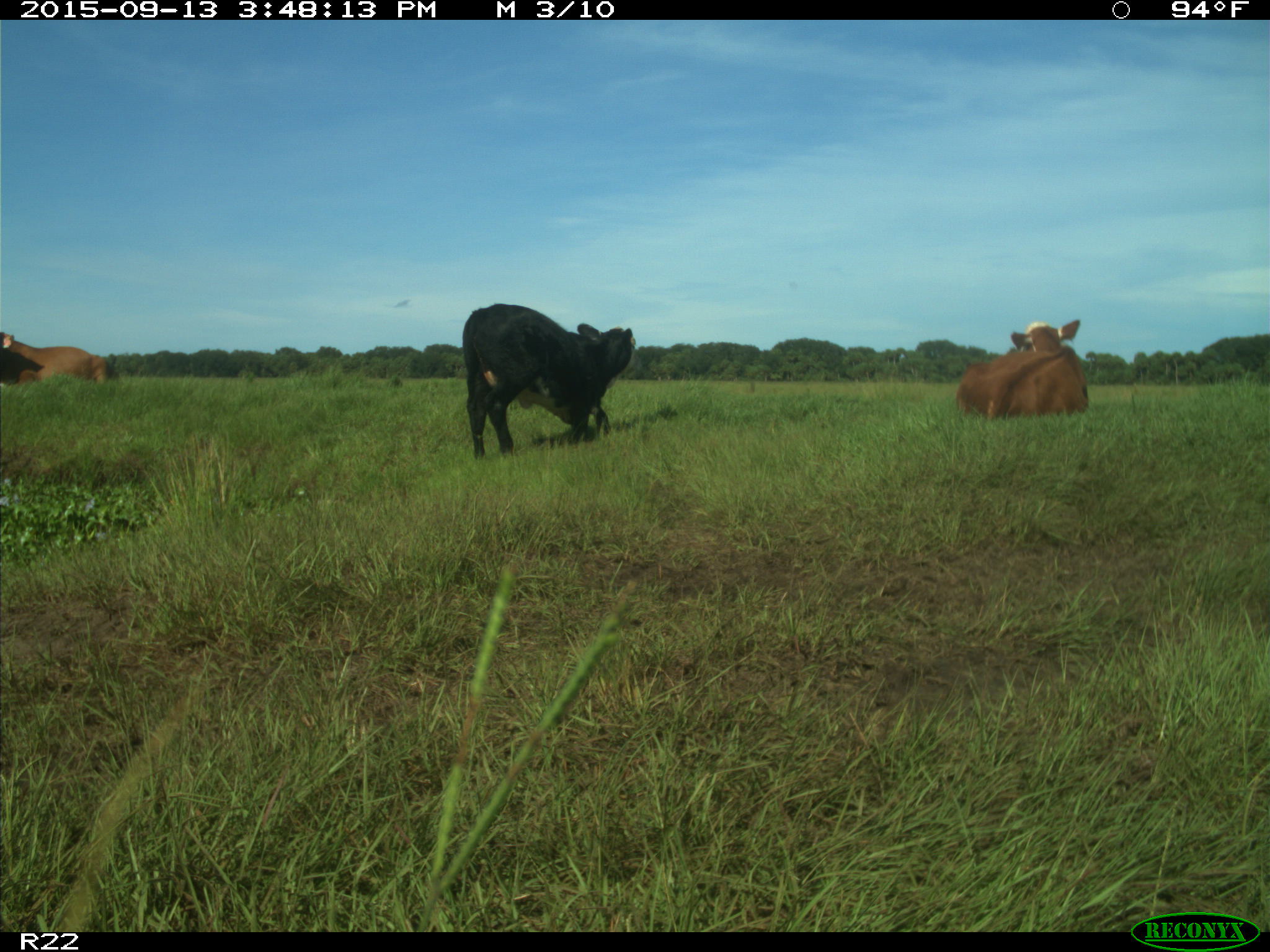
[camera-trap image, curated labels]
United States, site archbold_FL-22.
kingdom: Animalia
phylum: Chordata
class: Mammalia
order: Artiodactyla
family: Bovidae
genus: Bos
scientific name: Bos taurus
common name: domestic cow